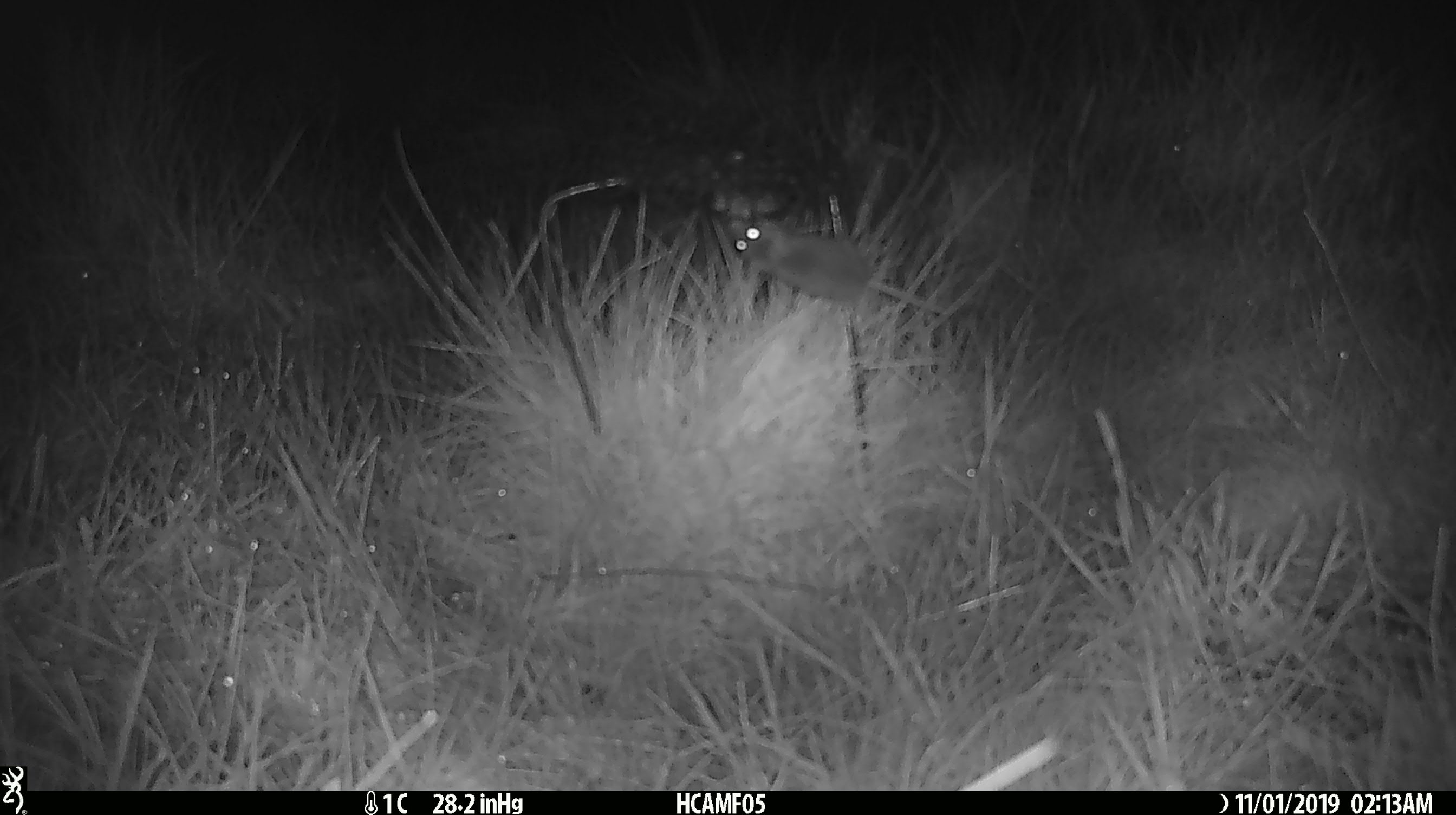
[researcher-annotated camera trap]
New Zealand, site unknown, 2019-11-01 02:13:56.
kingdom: Animalia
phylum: Chordata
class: Mammalia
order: Rodentia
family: Muridae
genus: Mus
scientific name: Mus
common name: mouse